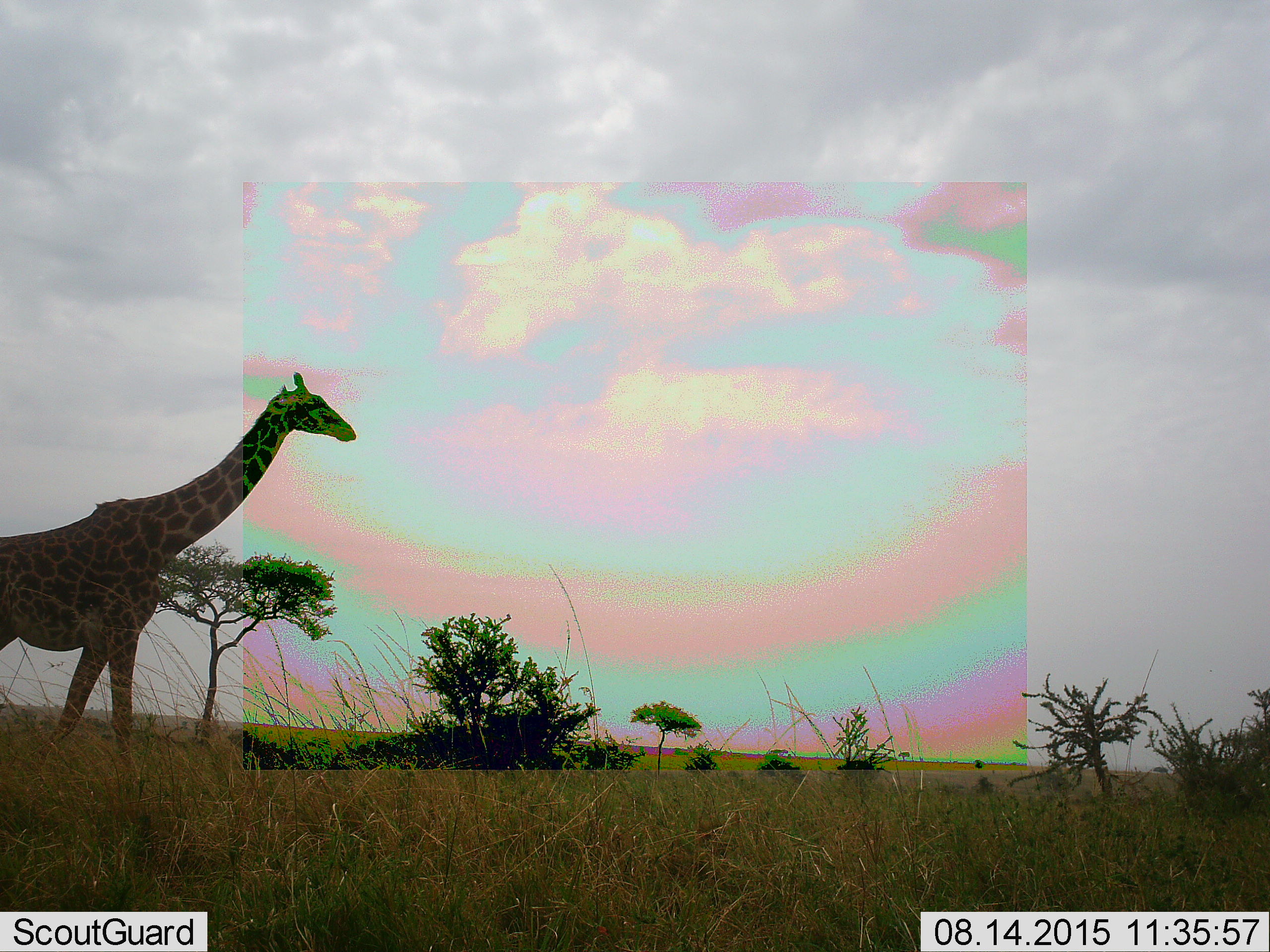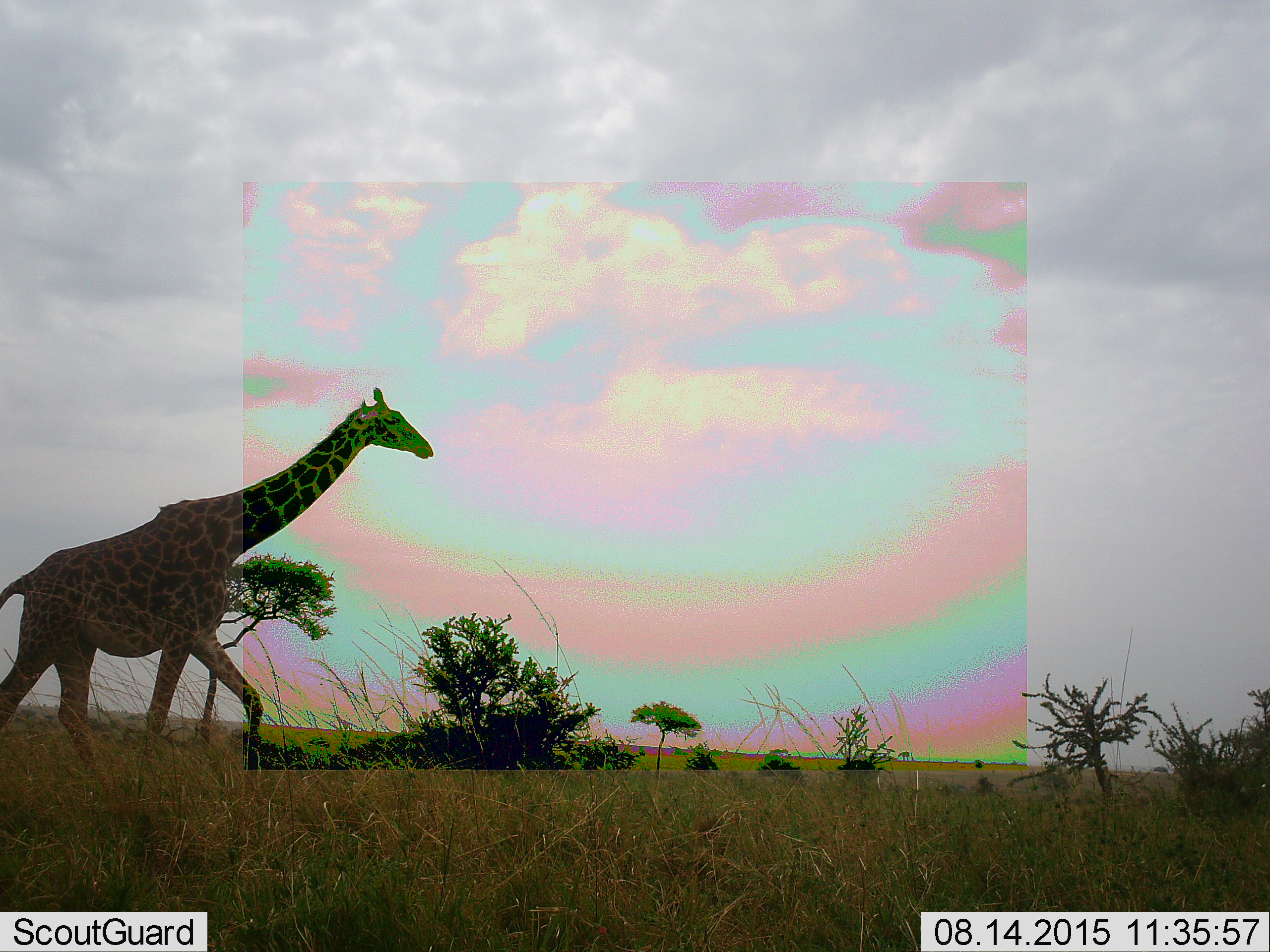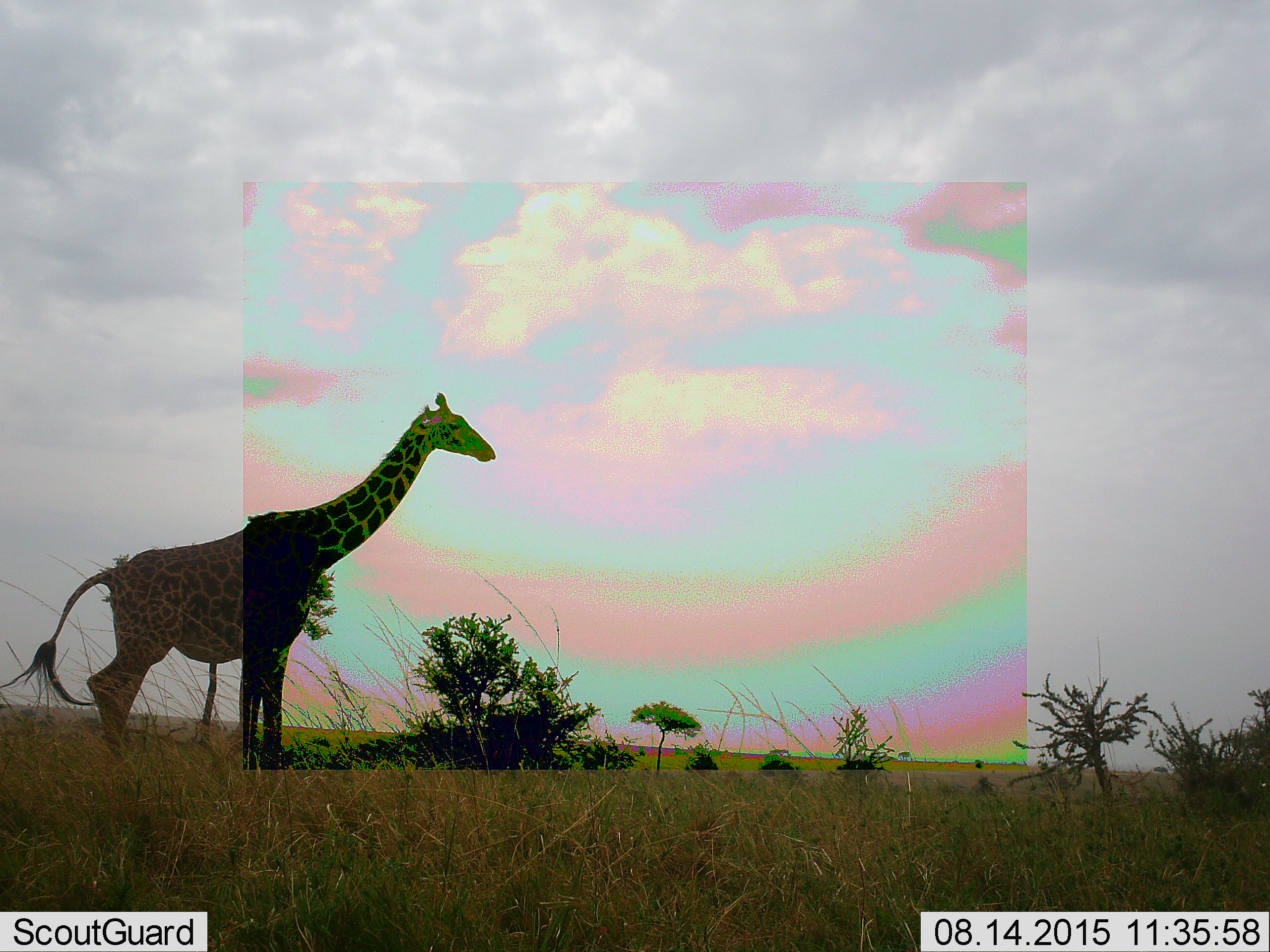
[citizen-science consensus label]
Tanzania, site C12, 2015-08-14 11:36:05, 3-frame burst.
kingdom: Animalia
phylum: Chordata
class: Mammalia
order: Artiodactyla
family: Giraffidae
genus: Giraffa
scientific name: Giraffa camelopardalis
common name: giraffe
Giraffe (Giraffa camelopardalis), count 1. Behavior (volunteer vote fractions): standing 18%, resting 0%, moving 88%, interacting 0%. Young present (vote fraction): 0%. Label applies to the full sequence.